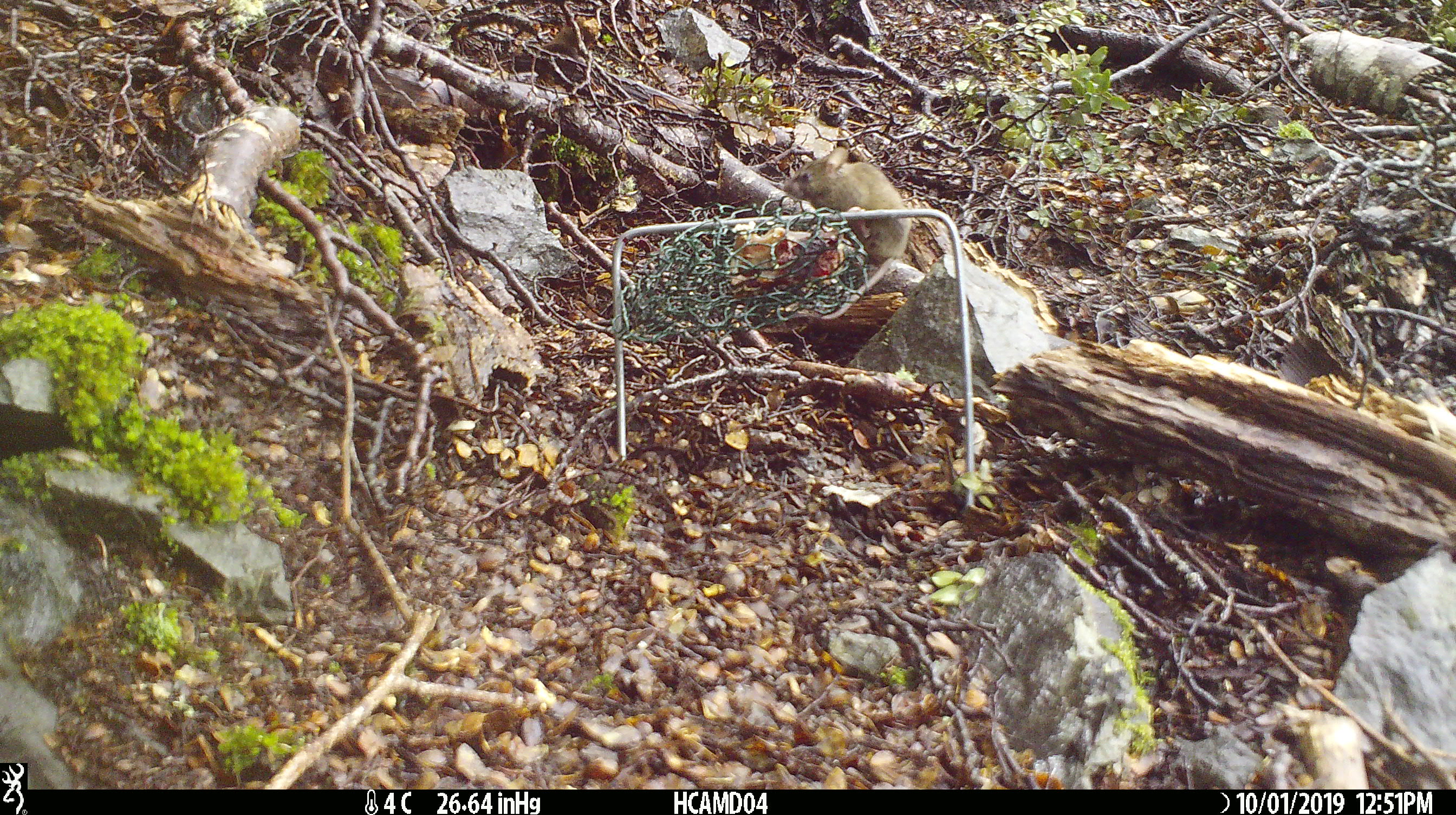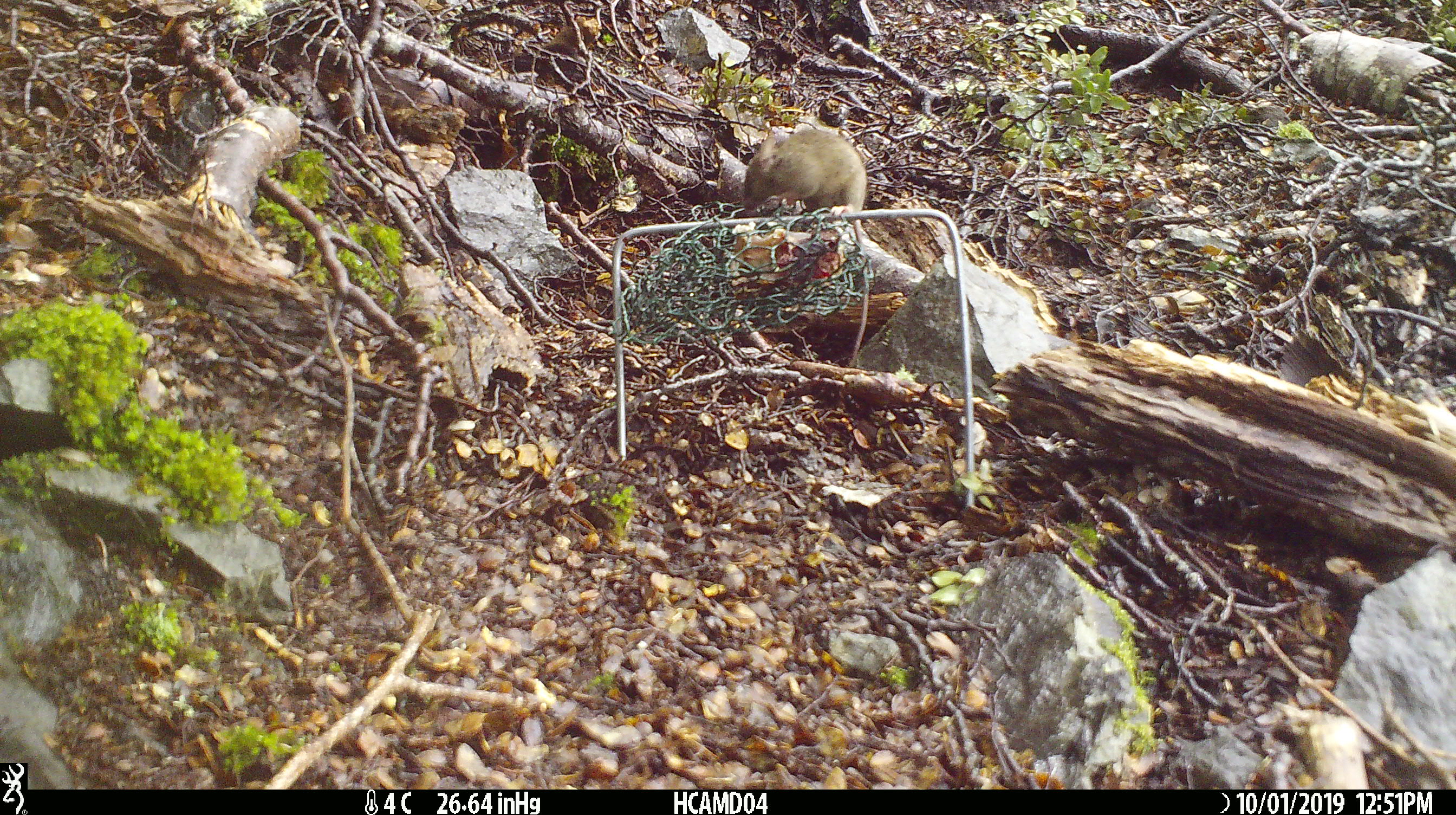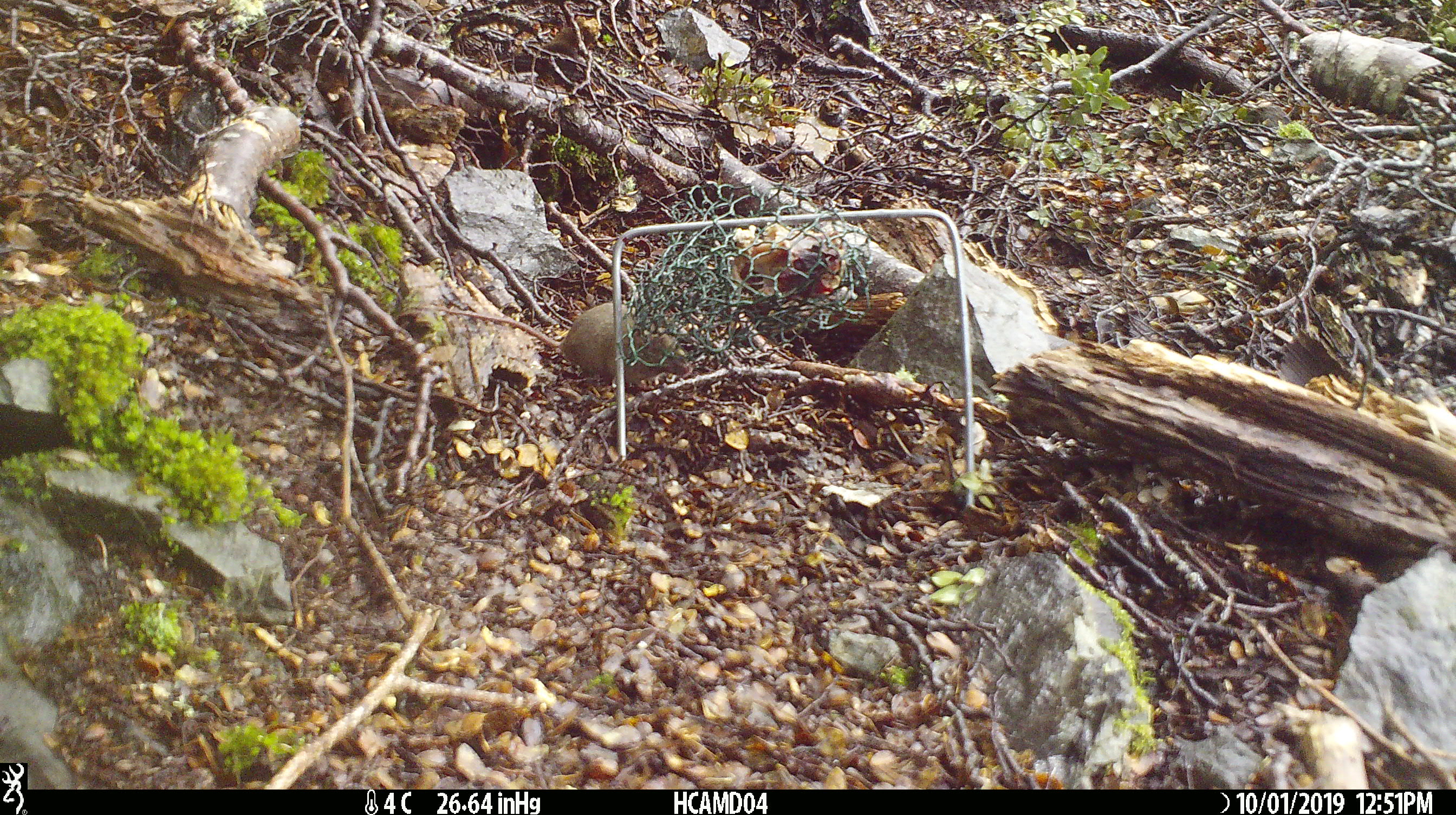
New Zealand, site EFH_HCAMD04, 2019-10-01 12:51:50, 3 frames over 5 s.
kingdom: Animalia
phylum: Chordata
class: Mammalia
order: Rodentia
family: Muridae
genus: Mus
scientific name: Mus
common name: mouse